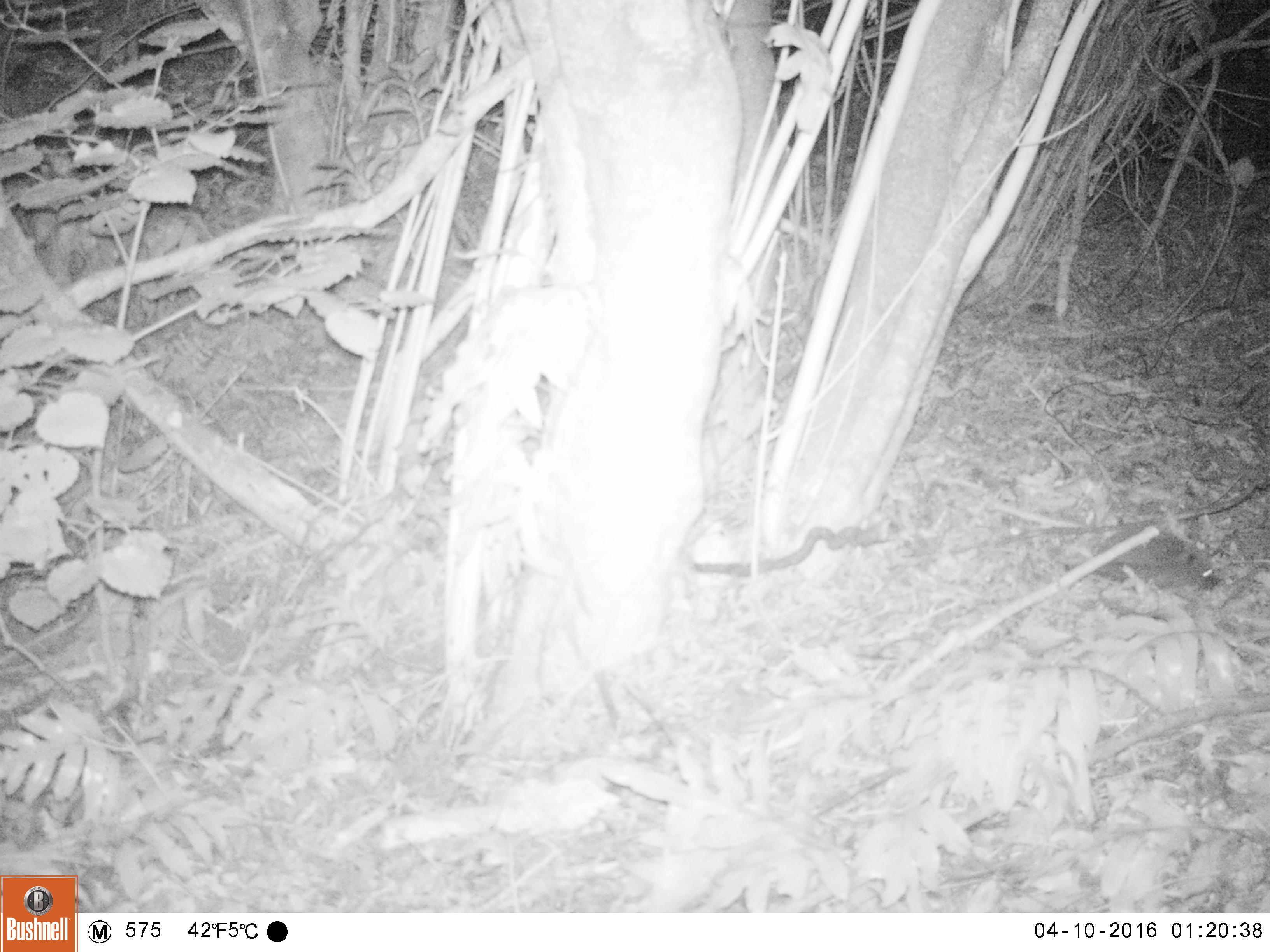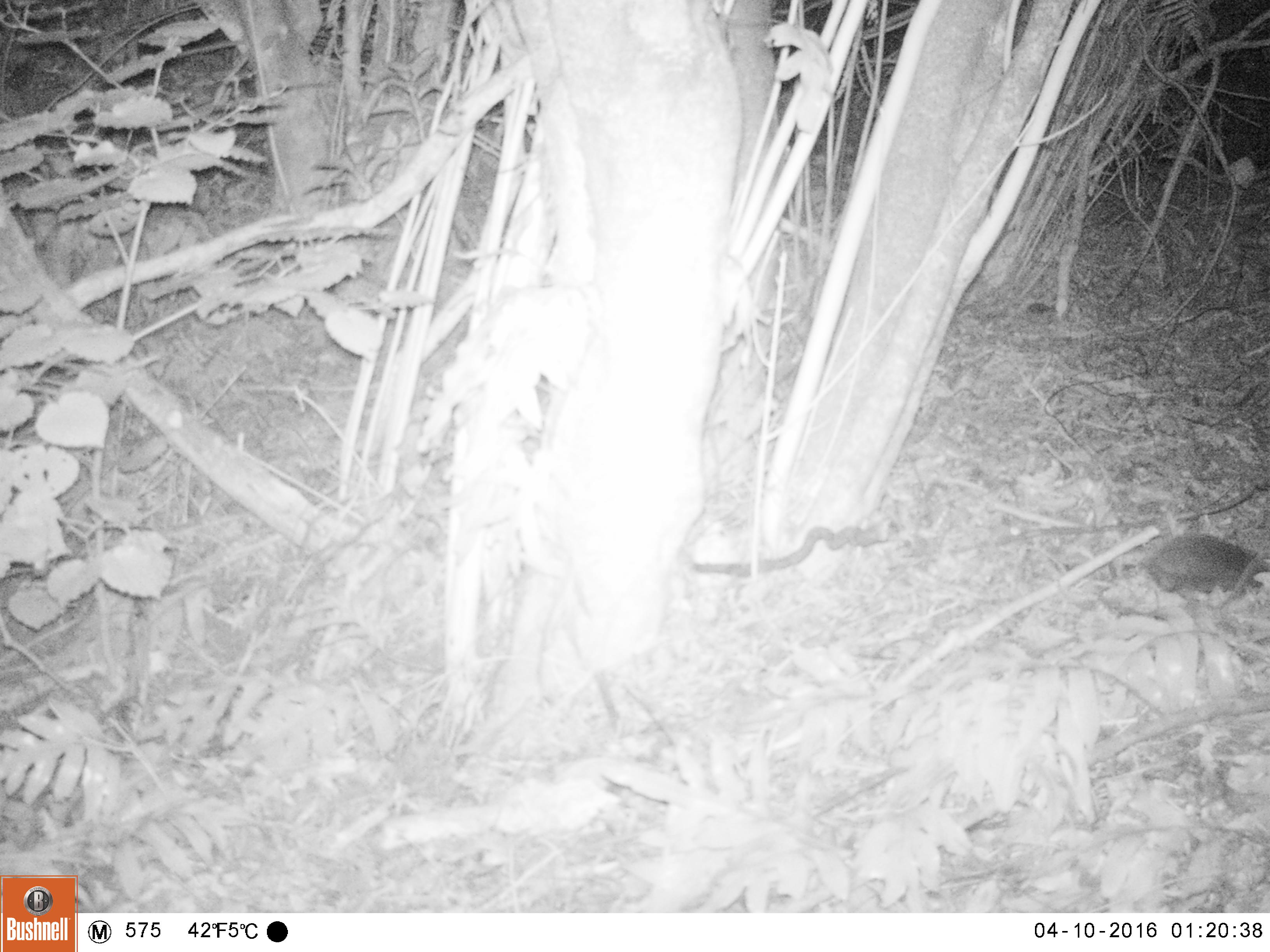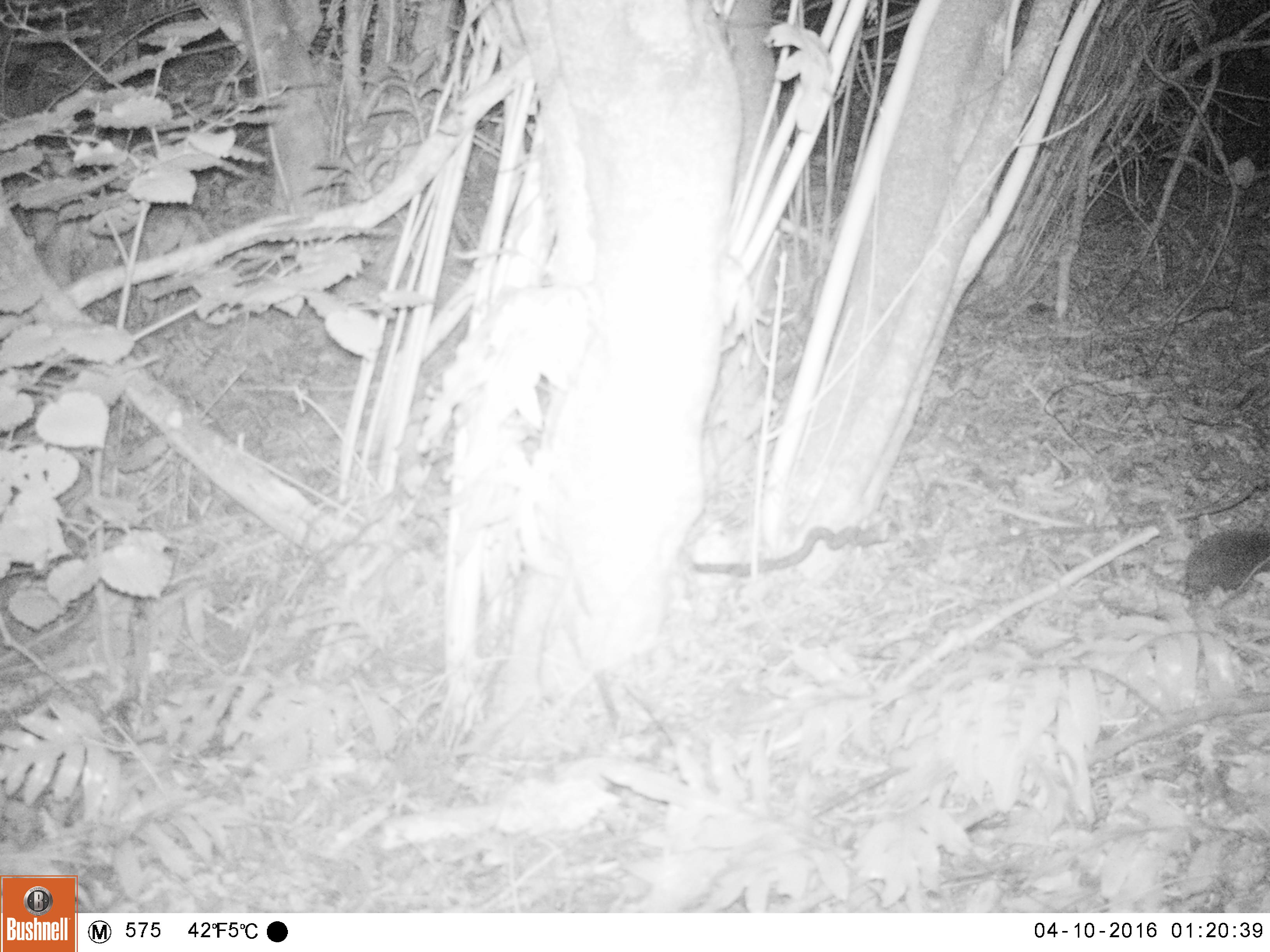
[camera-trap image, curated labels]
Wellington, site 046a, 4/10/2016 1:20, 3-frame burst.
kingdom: Animalia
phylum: Chordata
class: Mammalia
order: Eulipotyphla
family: Erinaceidae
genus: Erinaceus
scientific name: Erinaceus europaeus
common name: hedgehog